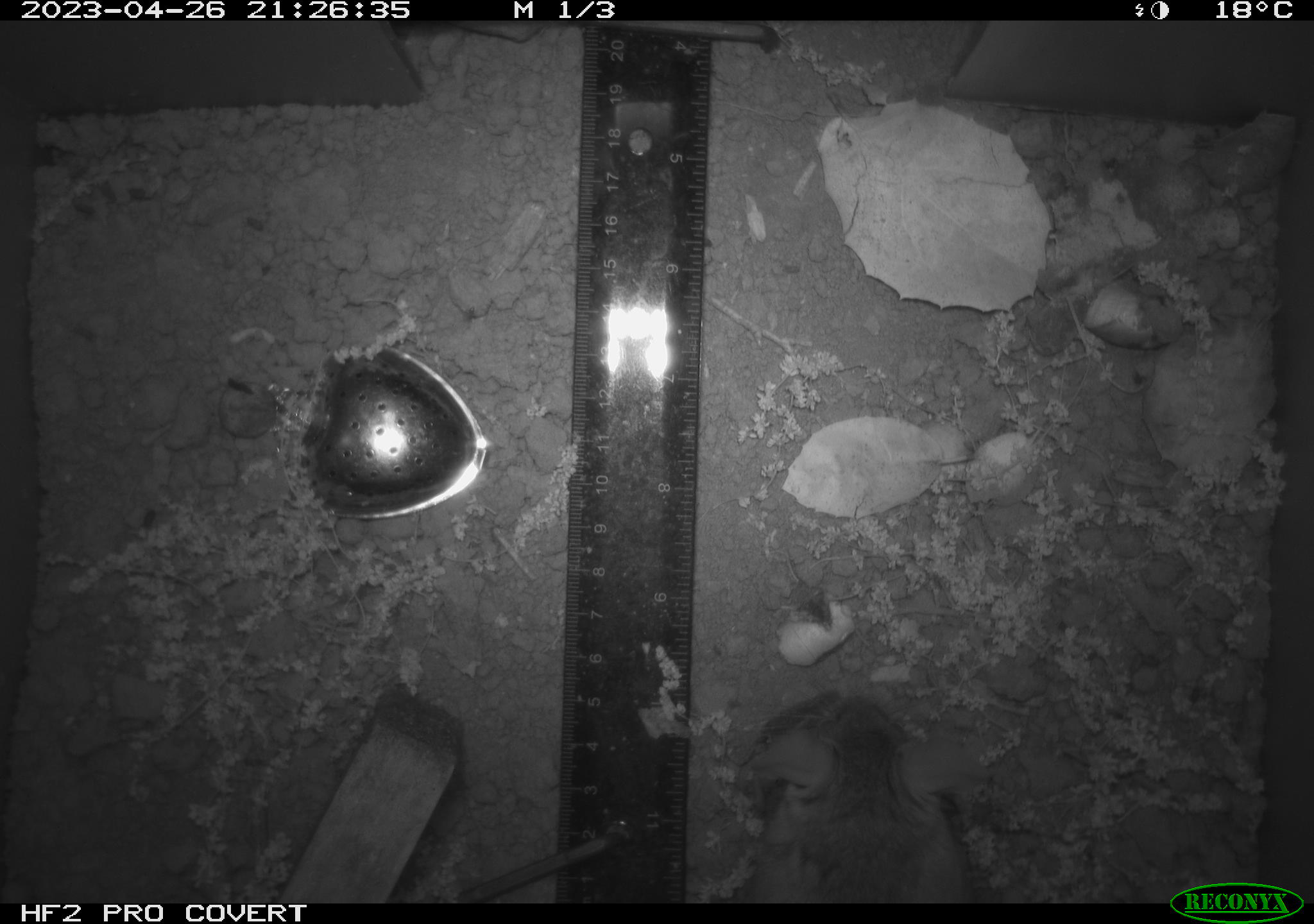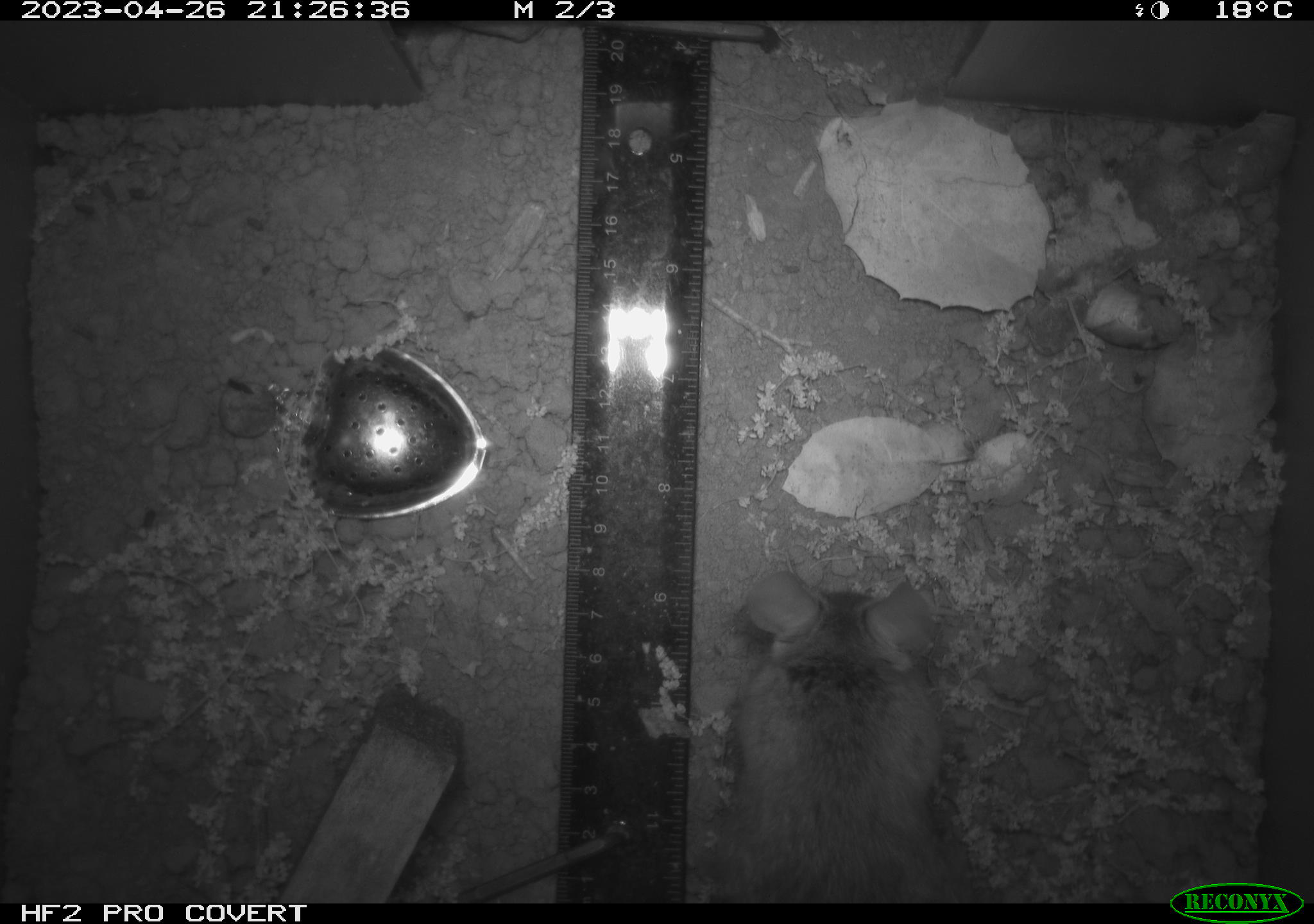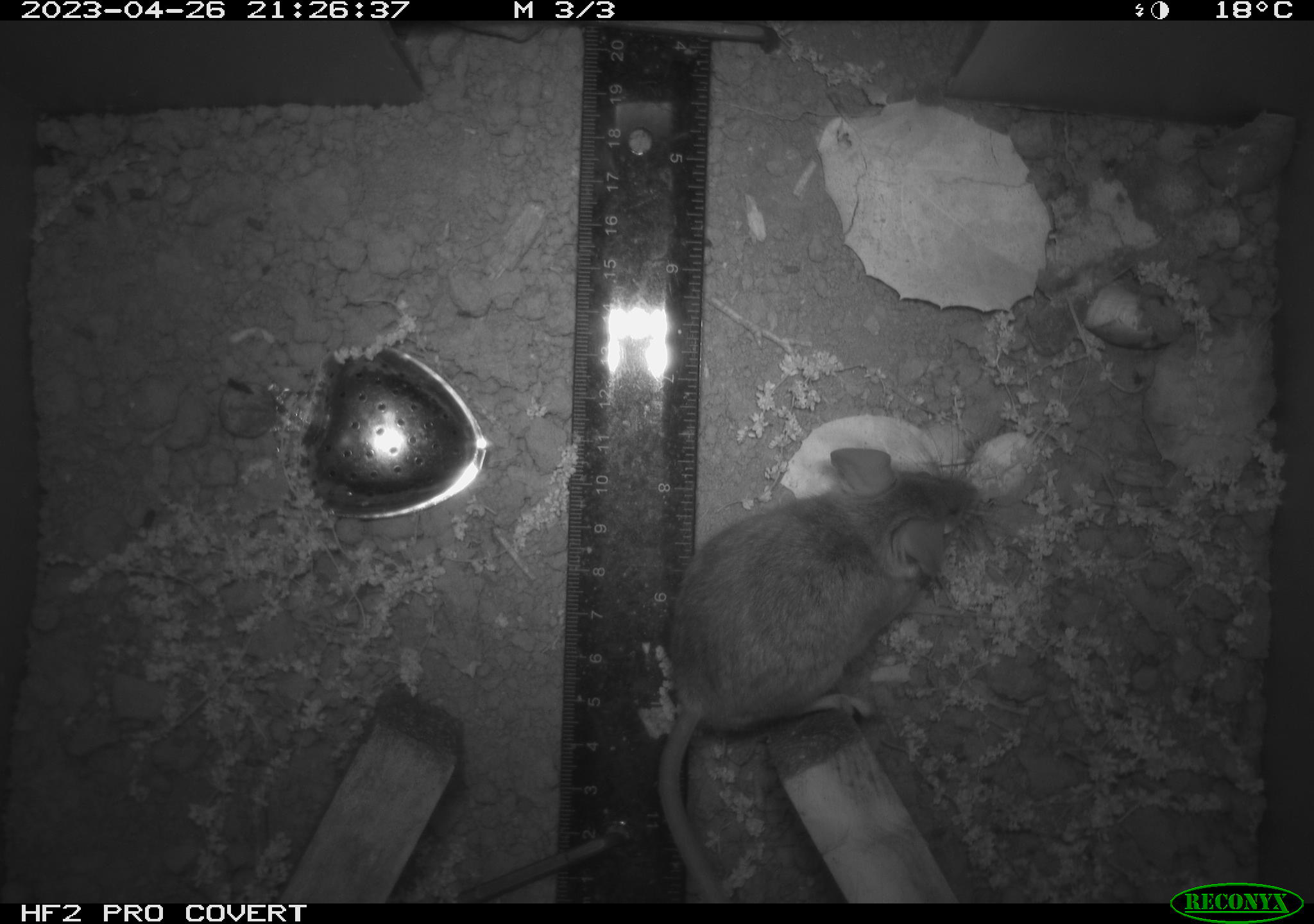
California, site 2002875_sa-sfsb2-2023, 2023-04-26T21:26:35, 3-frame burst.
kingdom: Animalia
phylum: Chordata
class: Mammalia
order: Rodentia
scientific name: Rodentia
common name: mouse species